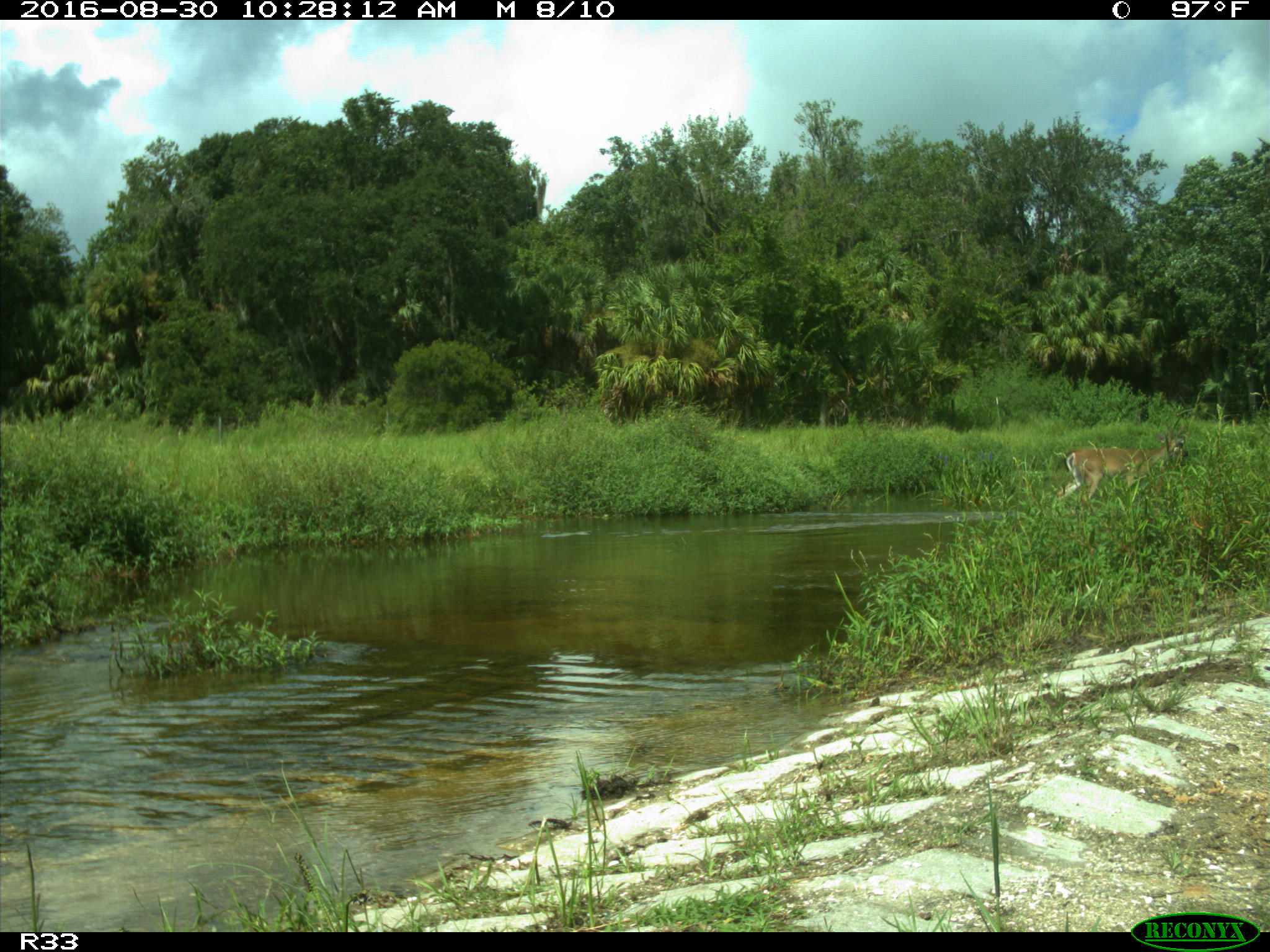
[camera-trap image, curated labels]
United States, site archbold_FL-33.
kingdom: Animalia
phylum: Chordata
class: Mammalia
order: Artiodactyla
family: Cervidae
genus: Odocoileus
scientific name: Odocoileus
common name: deer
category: unidentified deer